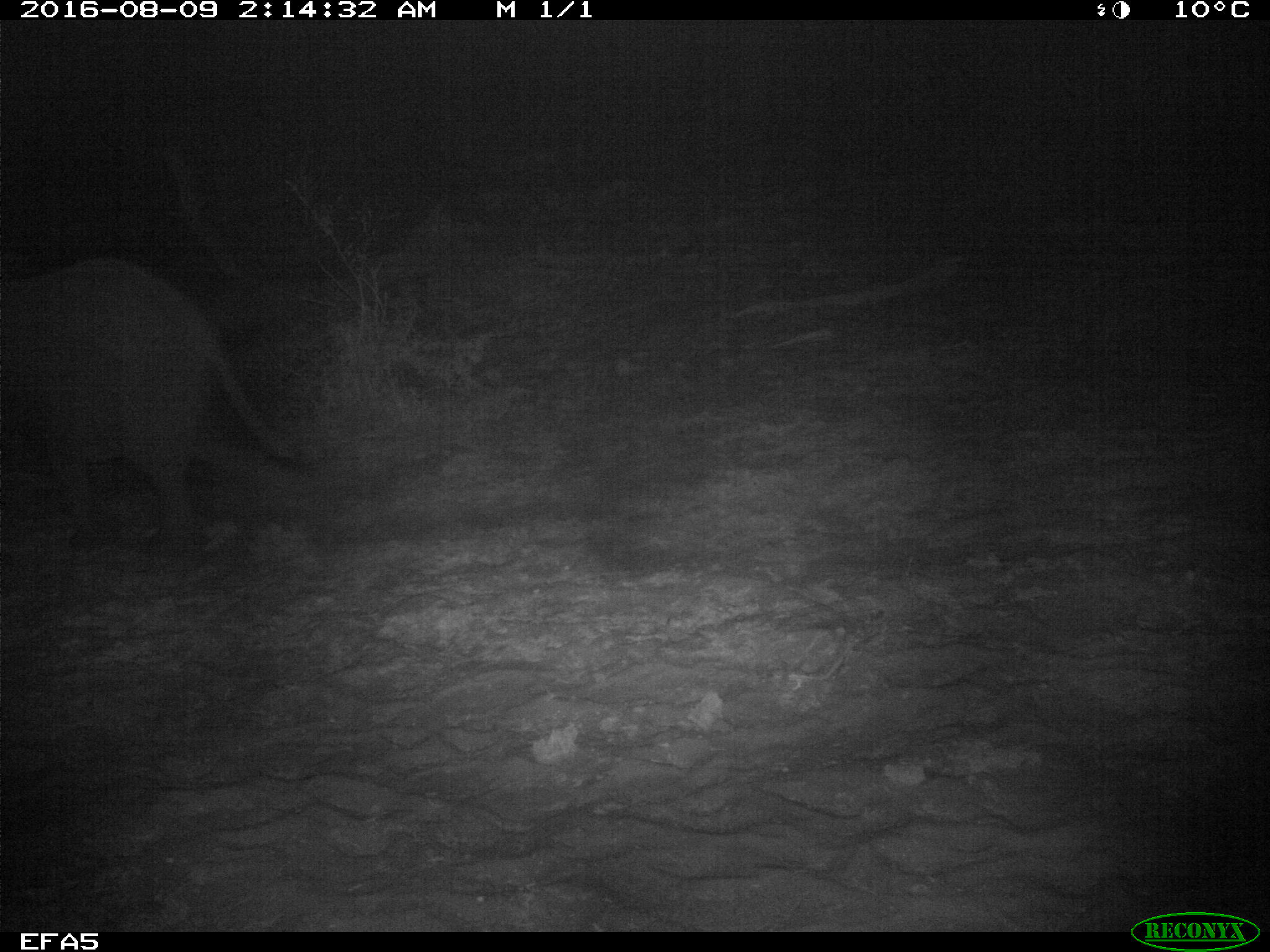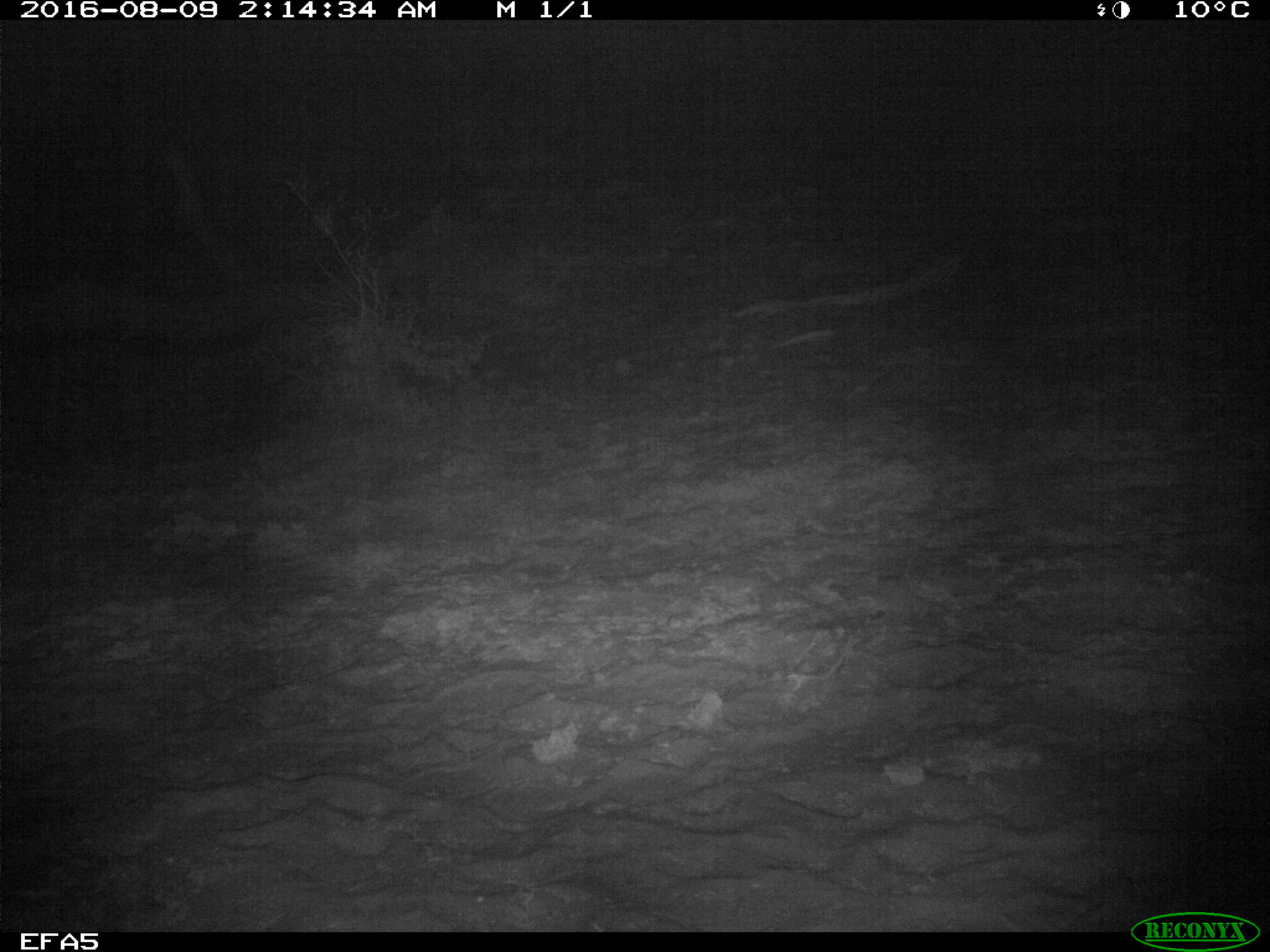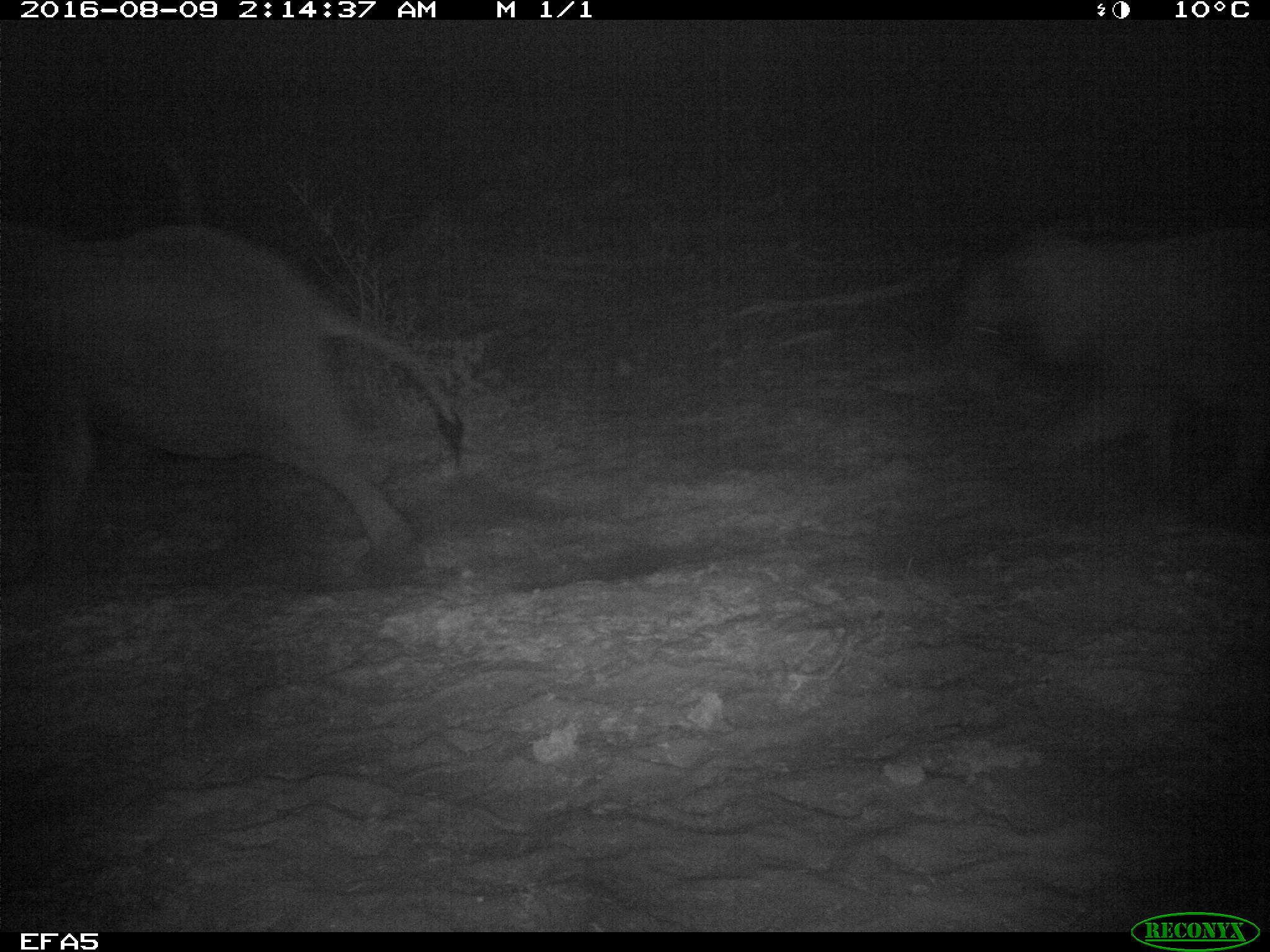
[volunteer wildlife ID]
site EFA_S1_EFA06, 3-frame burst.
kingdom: Animalia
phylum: Chordata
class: Mammalia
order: Proboscidea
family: Elephantidae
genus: Loxodonta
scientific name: Loxodonta africana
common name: african bush elephant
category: elephant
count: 3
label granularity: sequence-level